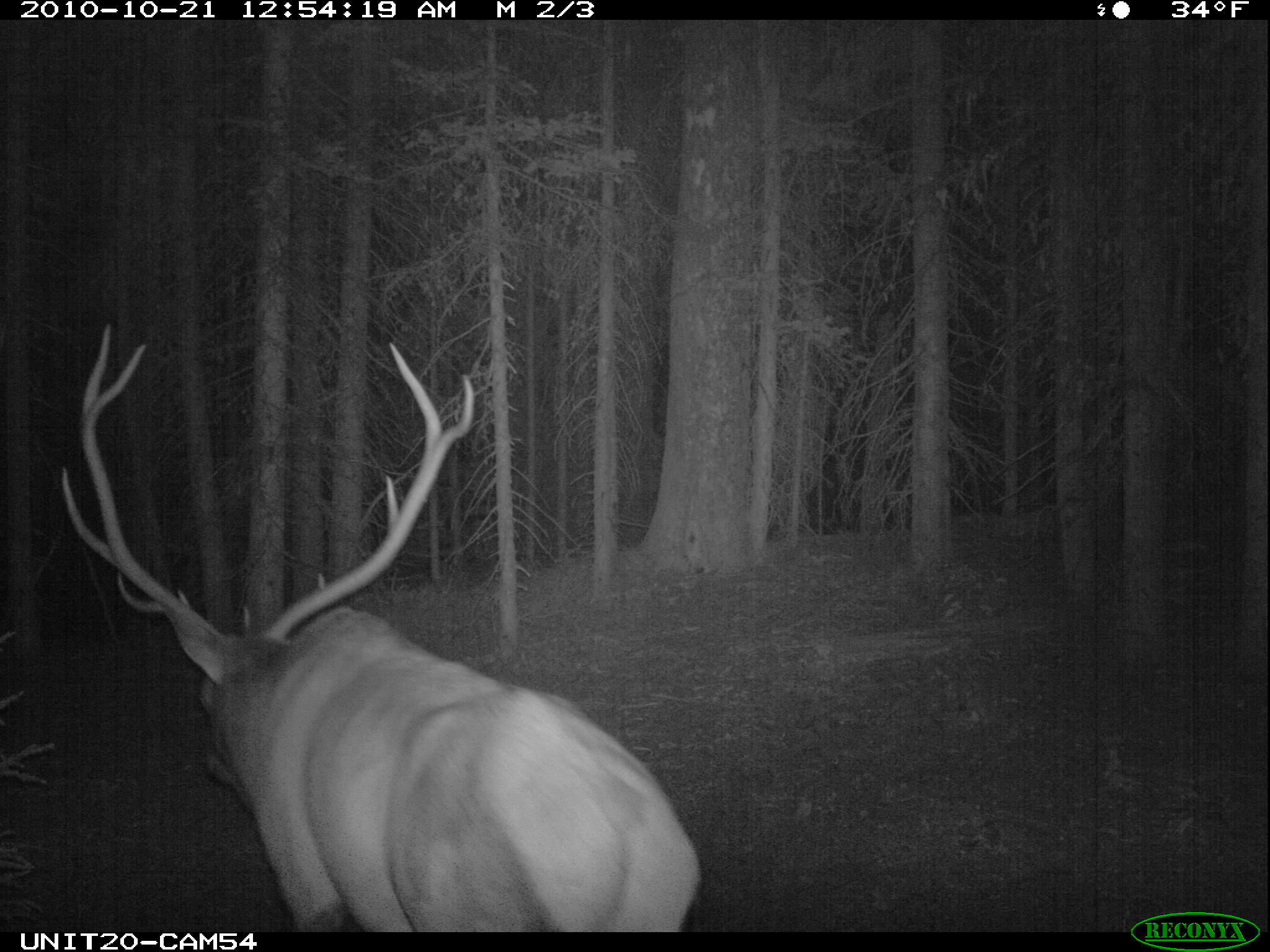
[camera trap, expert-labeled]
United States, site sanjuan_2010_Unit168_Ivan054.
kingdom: Animalia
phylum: Chordata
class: Mammalia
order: Artiodactyla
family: Cervidae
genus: Cervus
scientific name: Cervus elaphus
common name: red deer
Cervus elaphus (red deer).